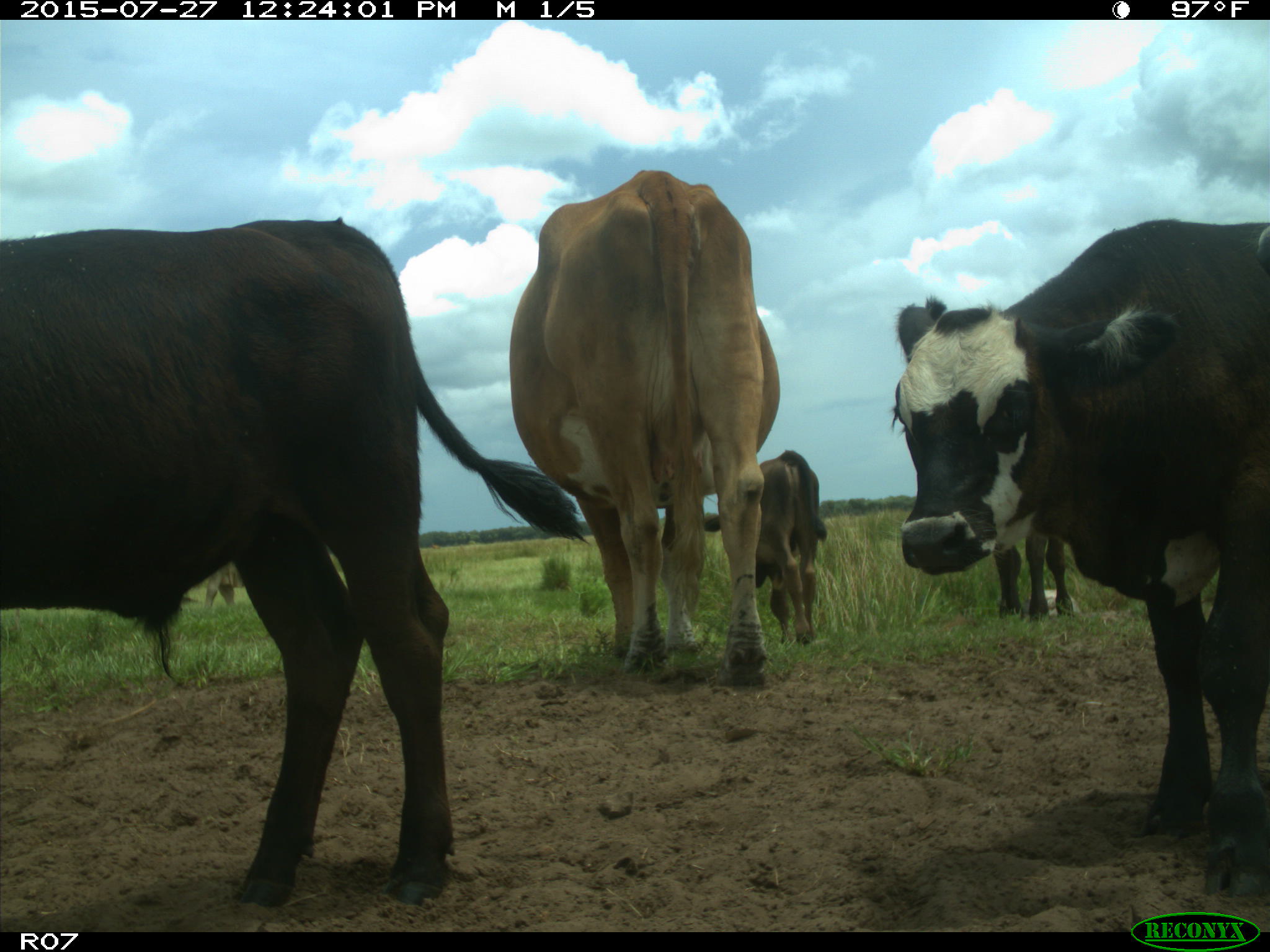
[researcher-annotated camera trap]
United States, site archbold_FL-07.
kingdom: Animalia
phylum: Chordata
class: Mammalia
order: Artiodactyla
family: Bovidae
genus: Bos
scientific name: Bos taurus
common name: domestic cow